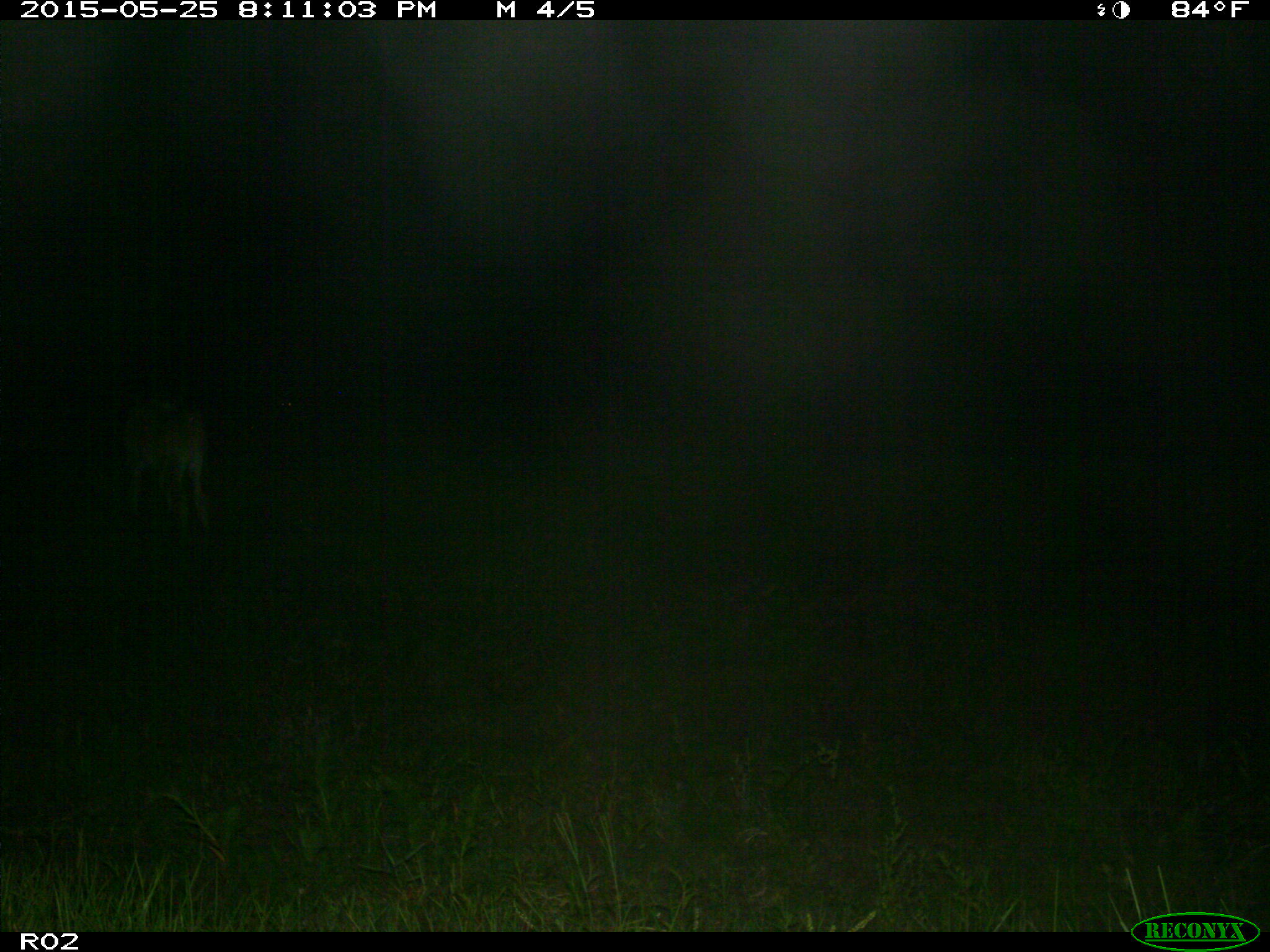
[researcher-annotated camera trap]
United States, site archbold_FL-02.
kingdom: Animalia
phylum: Chordata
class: Mammalia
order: Artiodactyla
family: Bovidae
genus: Bos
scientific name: Bos taurus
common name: domestic cow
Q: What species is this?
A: Bos taurus (domestic cow).